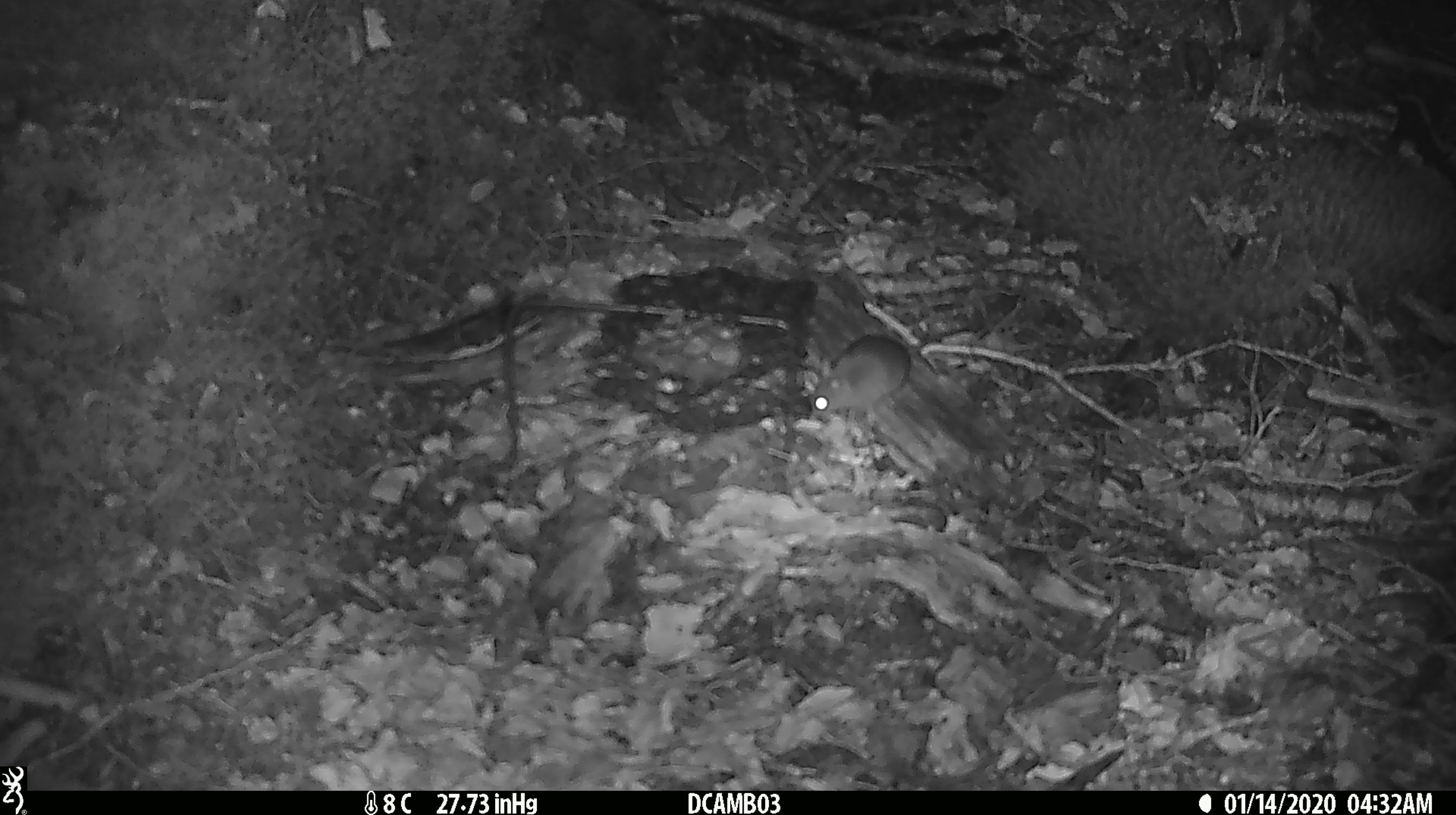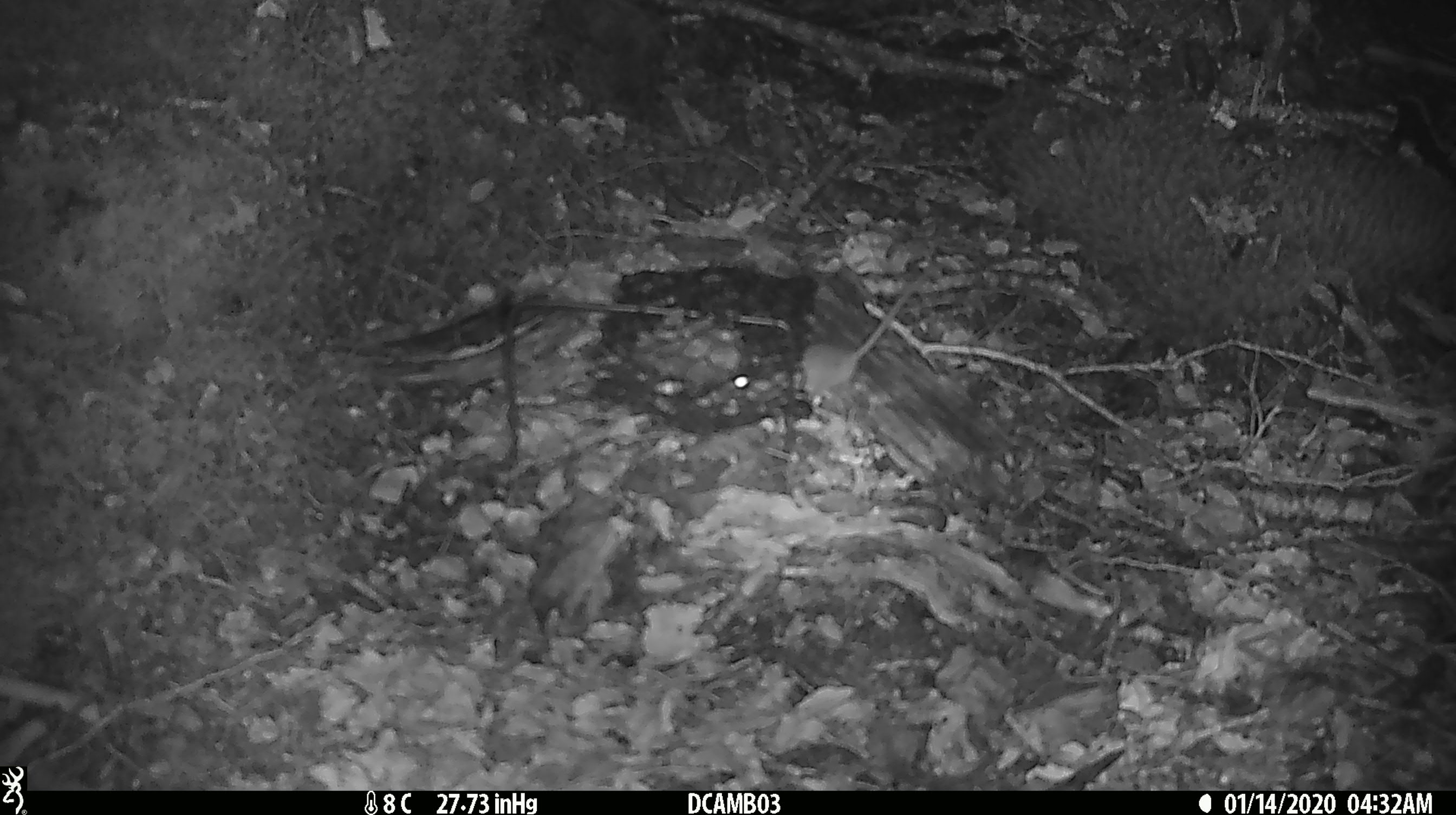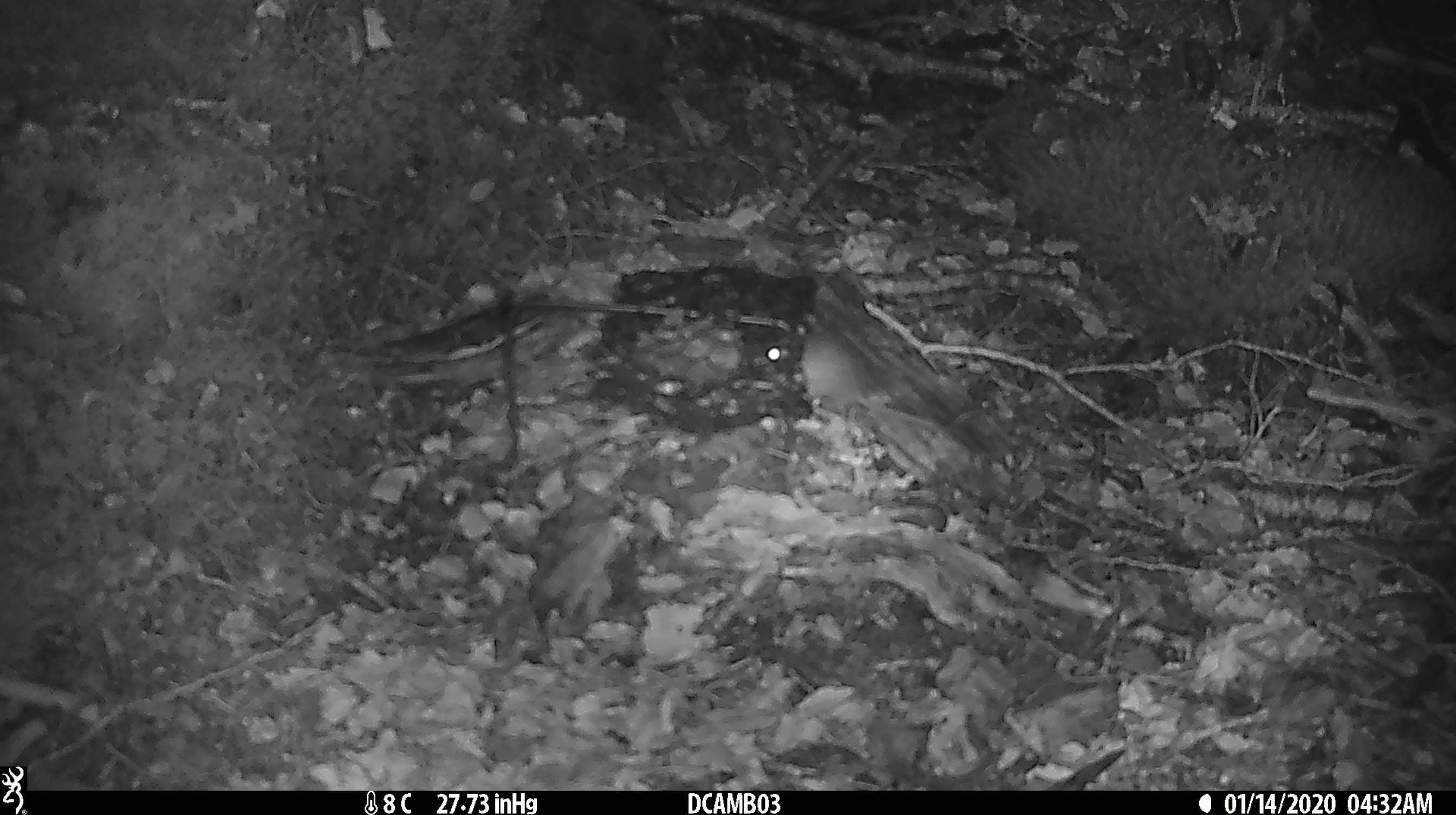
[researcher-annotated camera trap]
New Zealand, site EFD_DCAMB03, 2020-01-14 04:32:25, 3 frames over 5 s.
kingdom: Animalia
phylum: Chordata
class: Mammalia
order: Rodentia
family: Muridae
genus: Mus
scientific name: Mus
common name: mouse